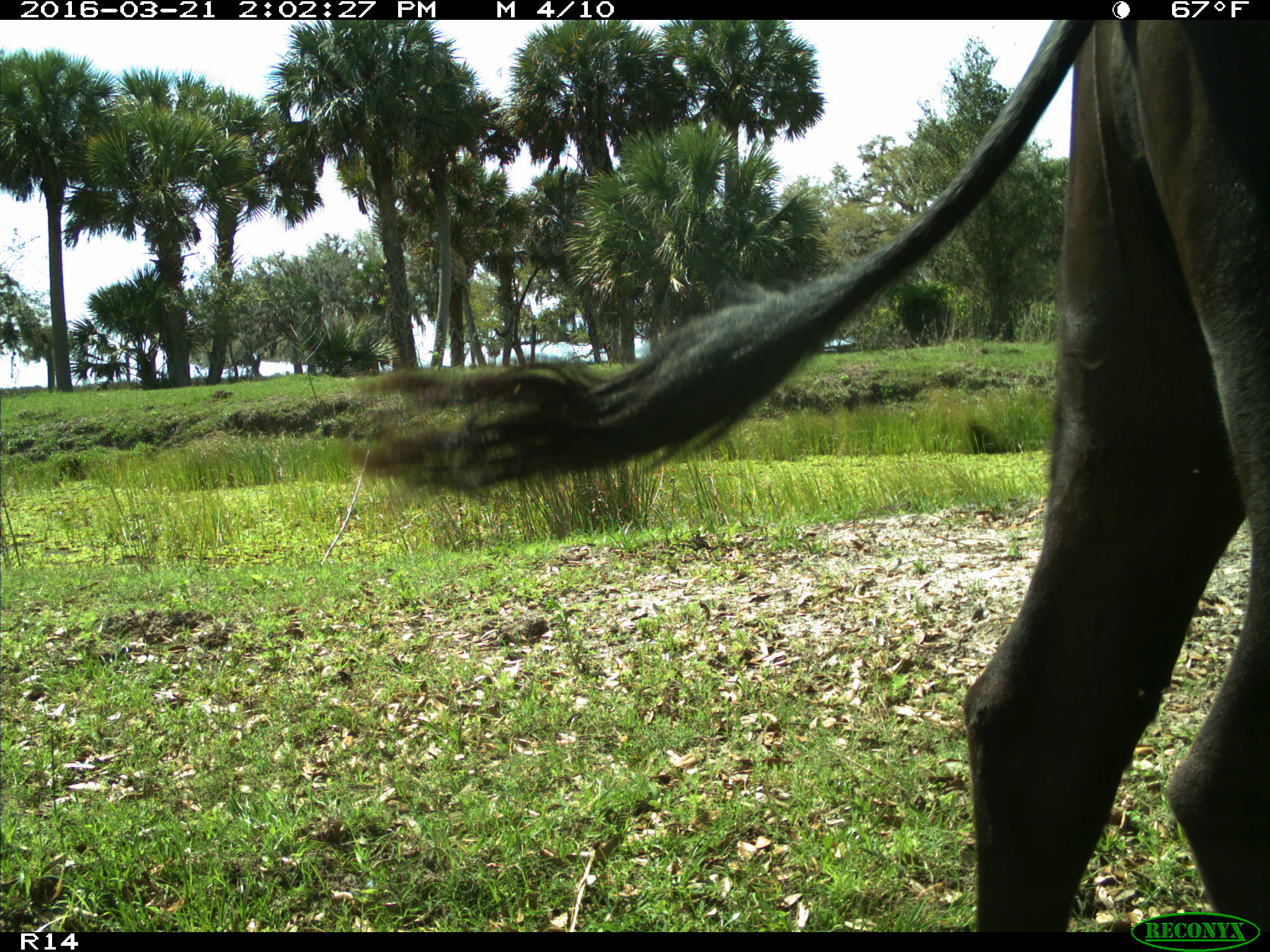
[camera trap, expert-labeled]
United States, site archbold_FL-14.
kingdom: Animalia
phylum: Chordata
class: Mammalia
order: Artiodactyla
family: Bovidae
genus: Bos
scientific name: Bos taurus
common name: domestic cow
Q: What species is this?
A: Bos taurus (domestic cow).